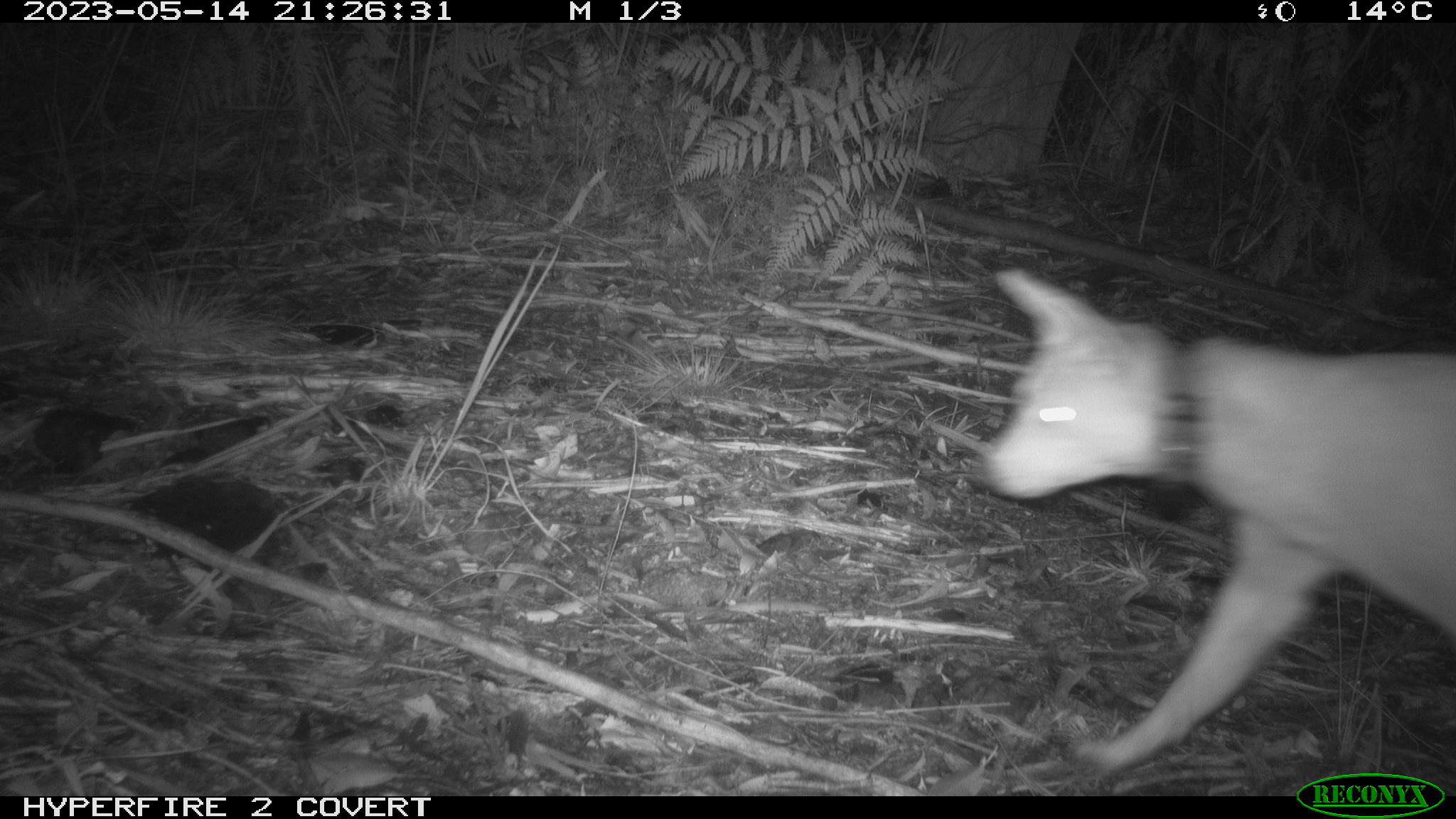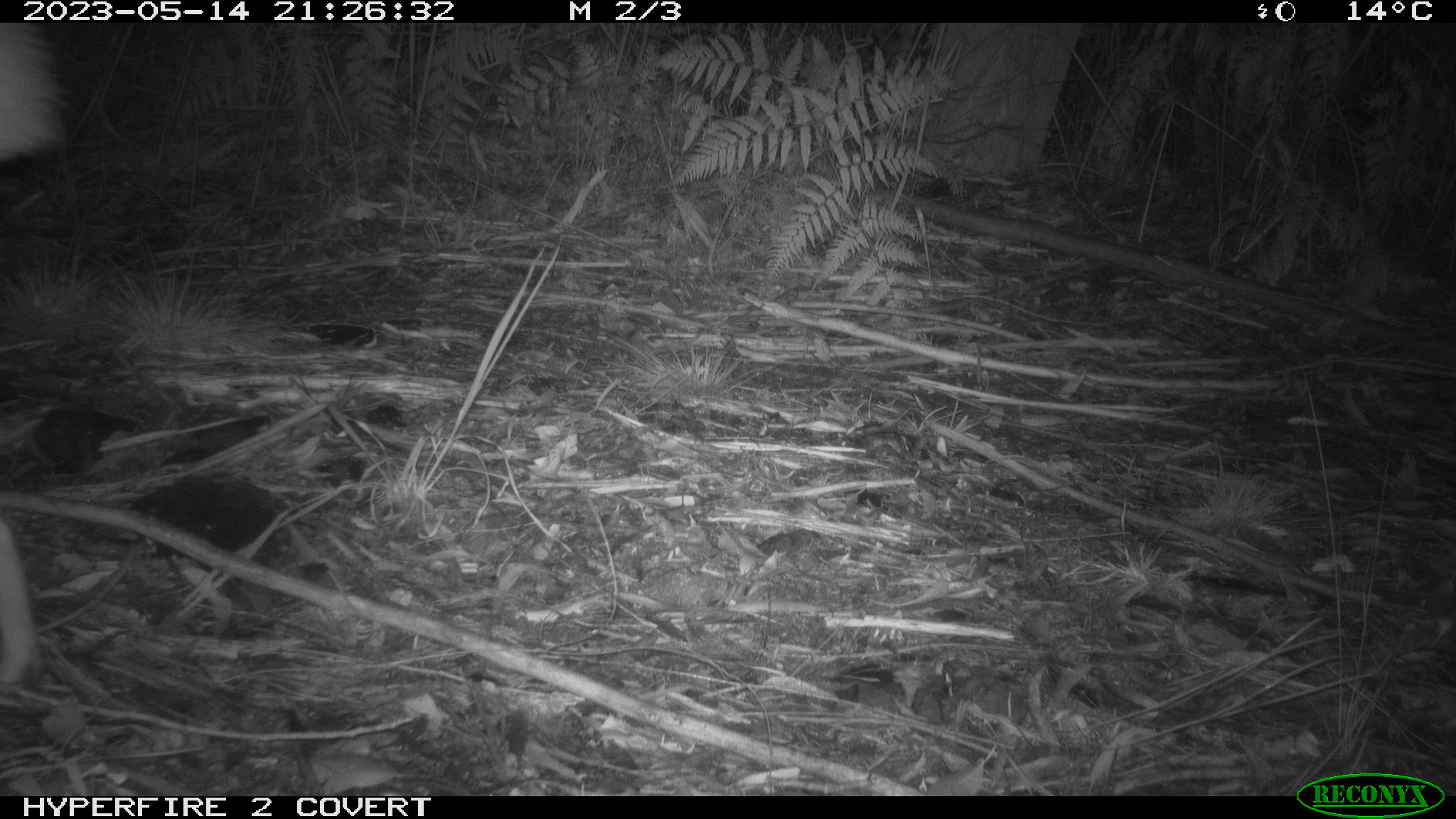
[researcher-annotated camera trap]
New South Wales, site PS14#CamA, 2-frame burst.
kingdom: Animalia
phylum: Chordata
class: Mammalia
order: Carnivora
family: Canidae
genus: Canis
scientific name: Canis familiaris dingo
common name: dingo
Dingo (Canis familiaris dingo).